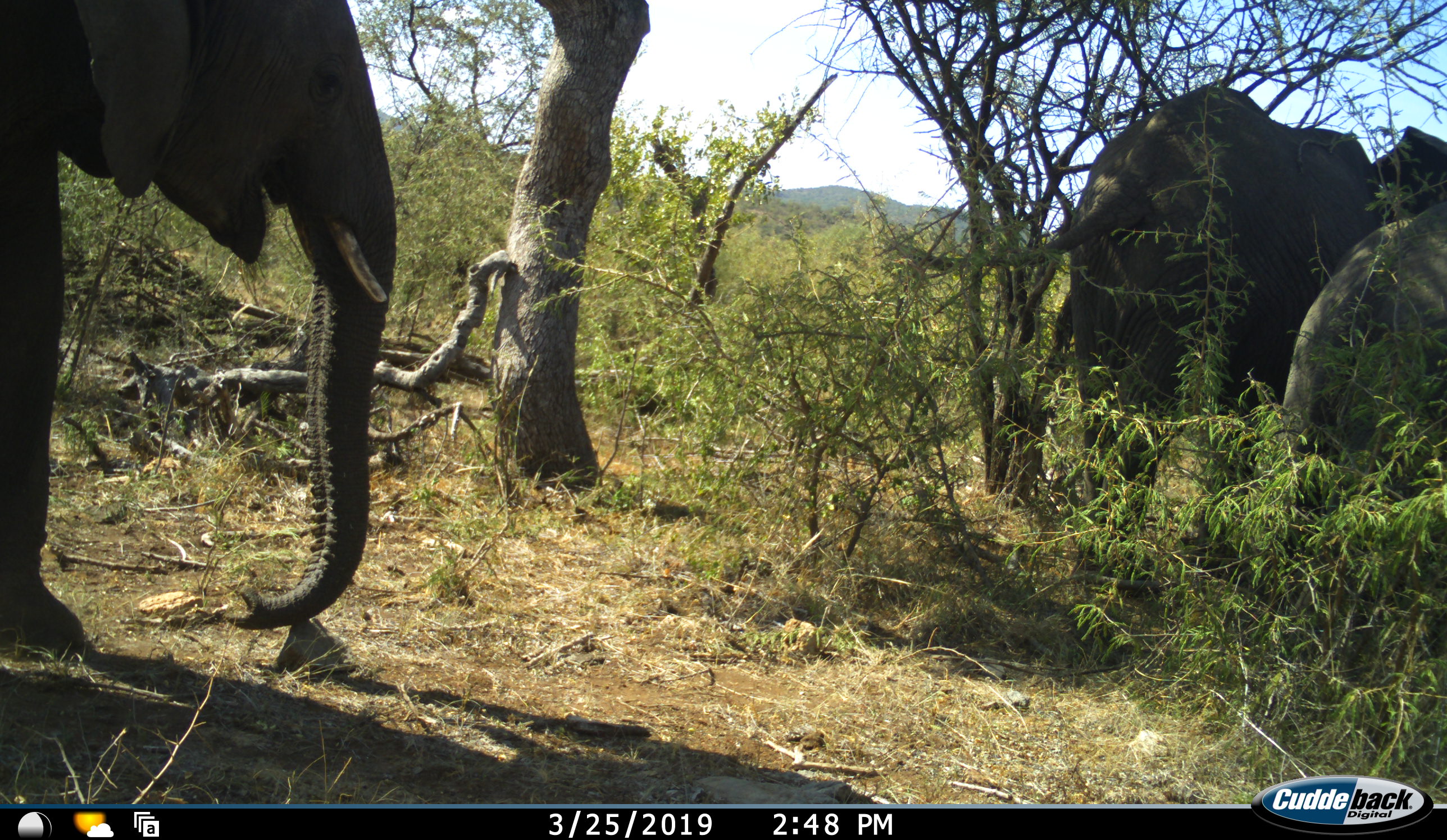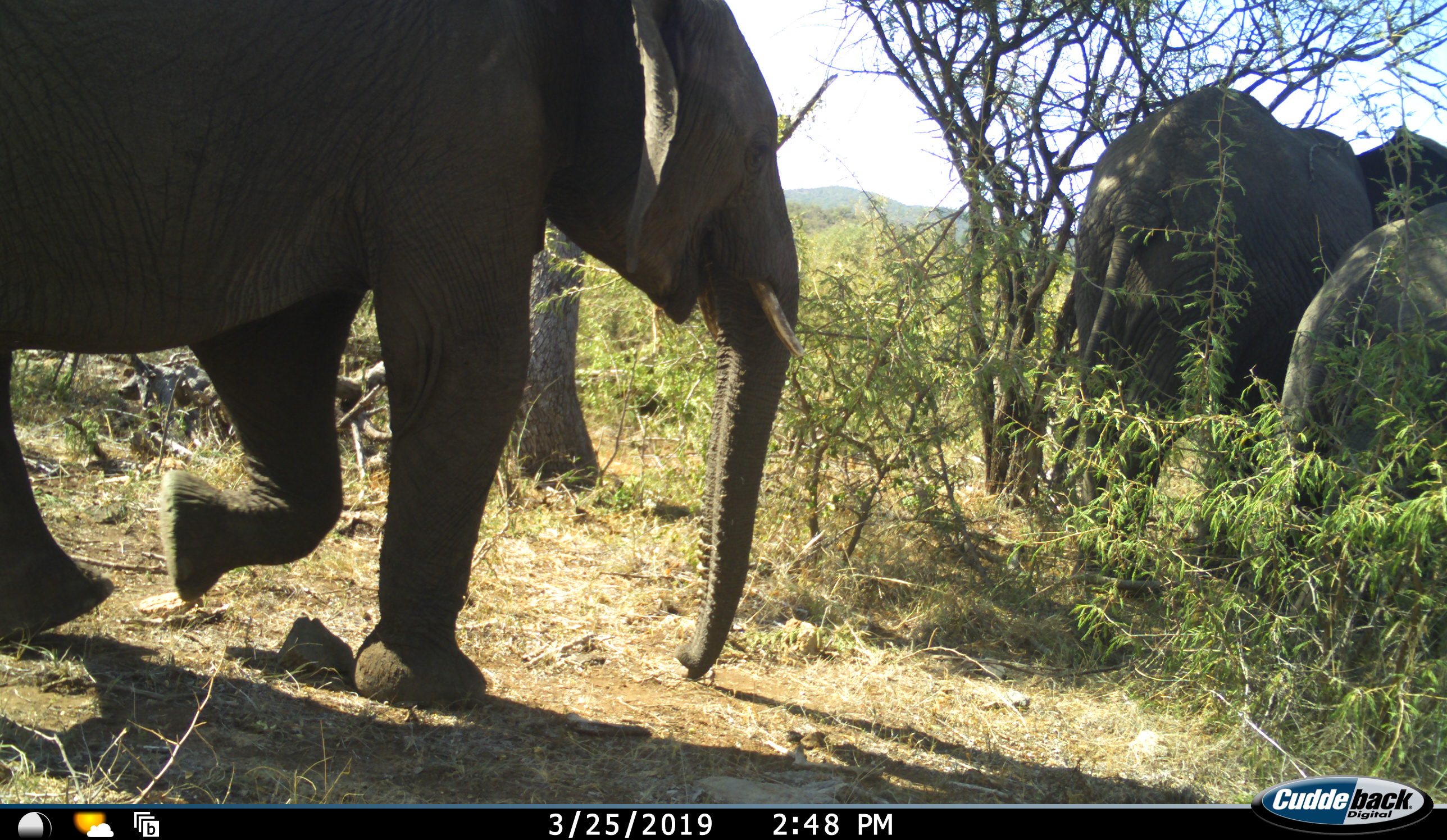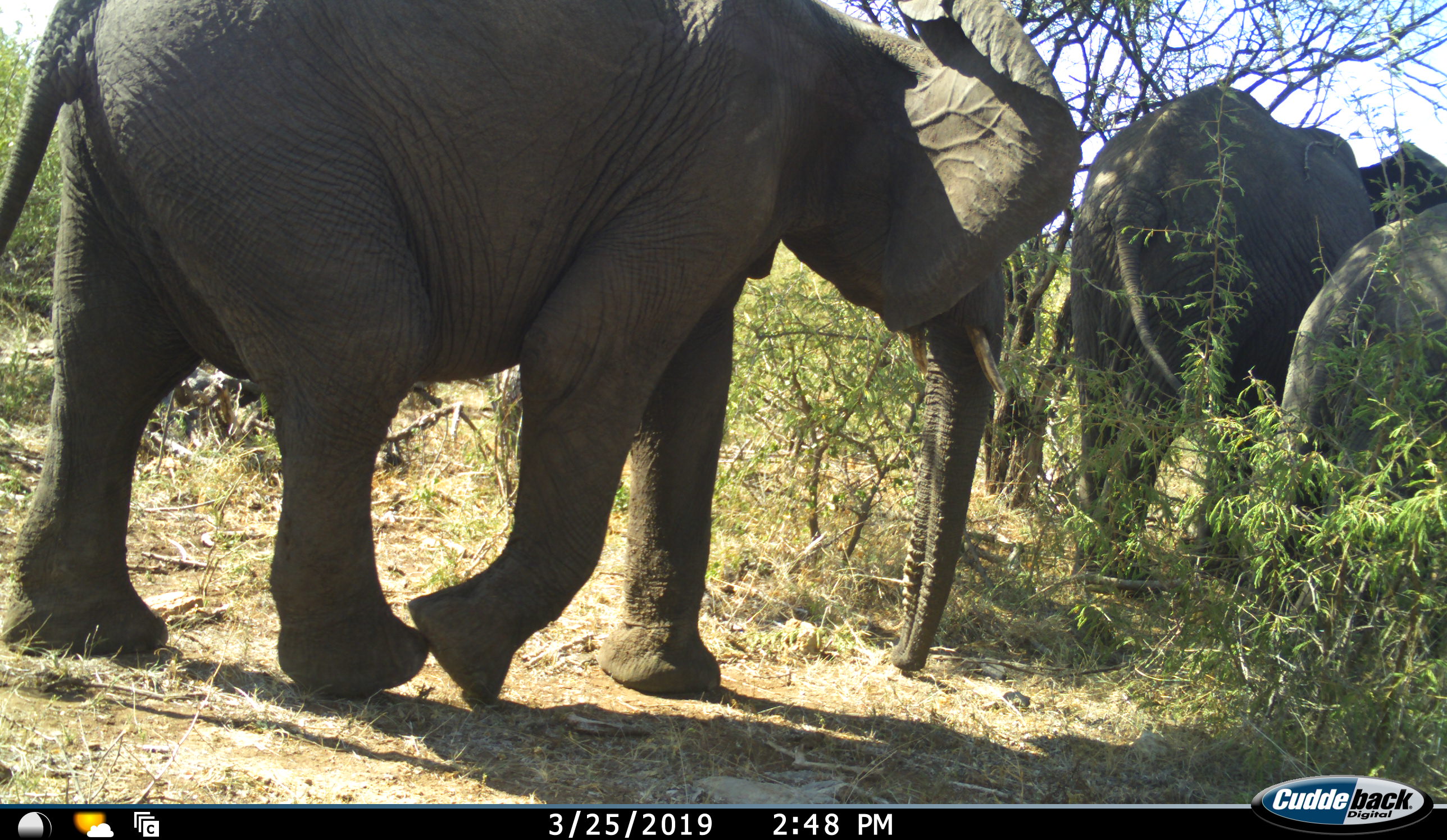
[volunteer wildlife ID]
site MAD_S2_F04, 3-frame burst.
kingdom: Animalia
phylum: Chordata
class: Mammalia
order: Proboscidea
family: Elephantidae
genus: Loxodonta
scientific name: Loxodonta africana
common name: african bush elephant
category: elephant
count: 3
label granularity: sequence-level